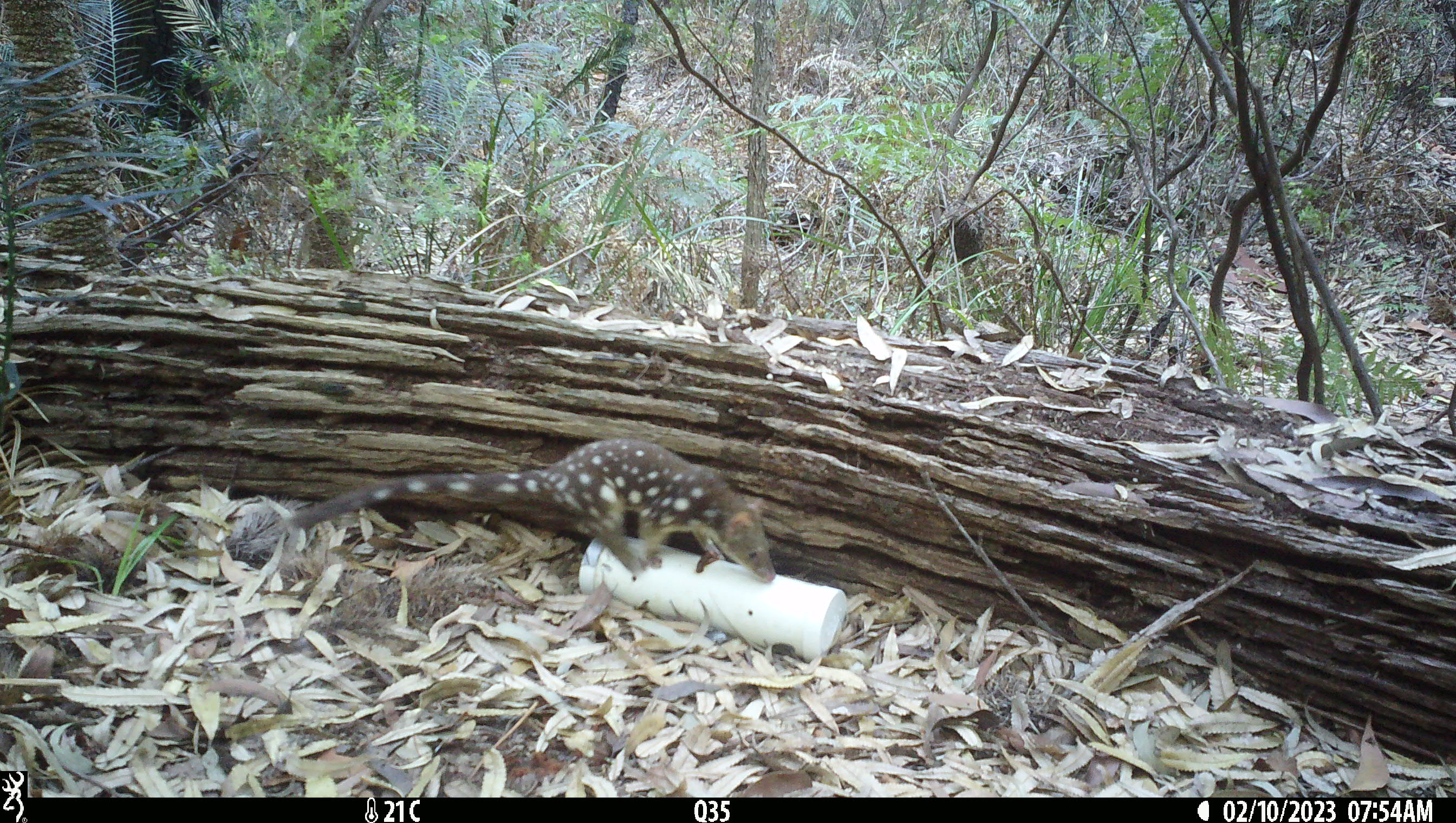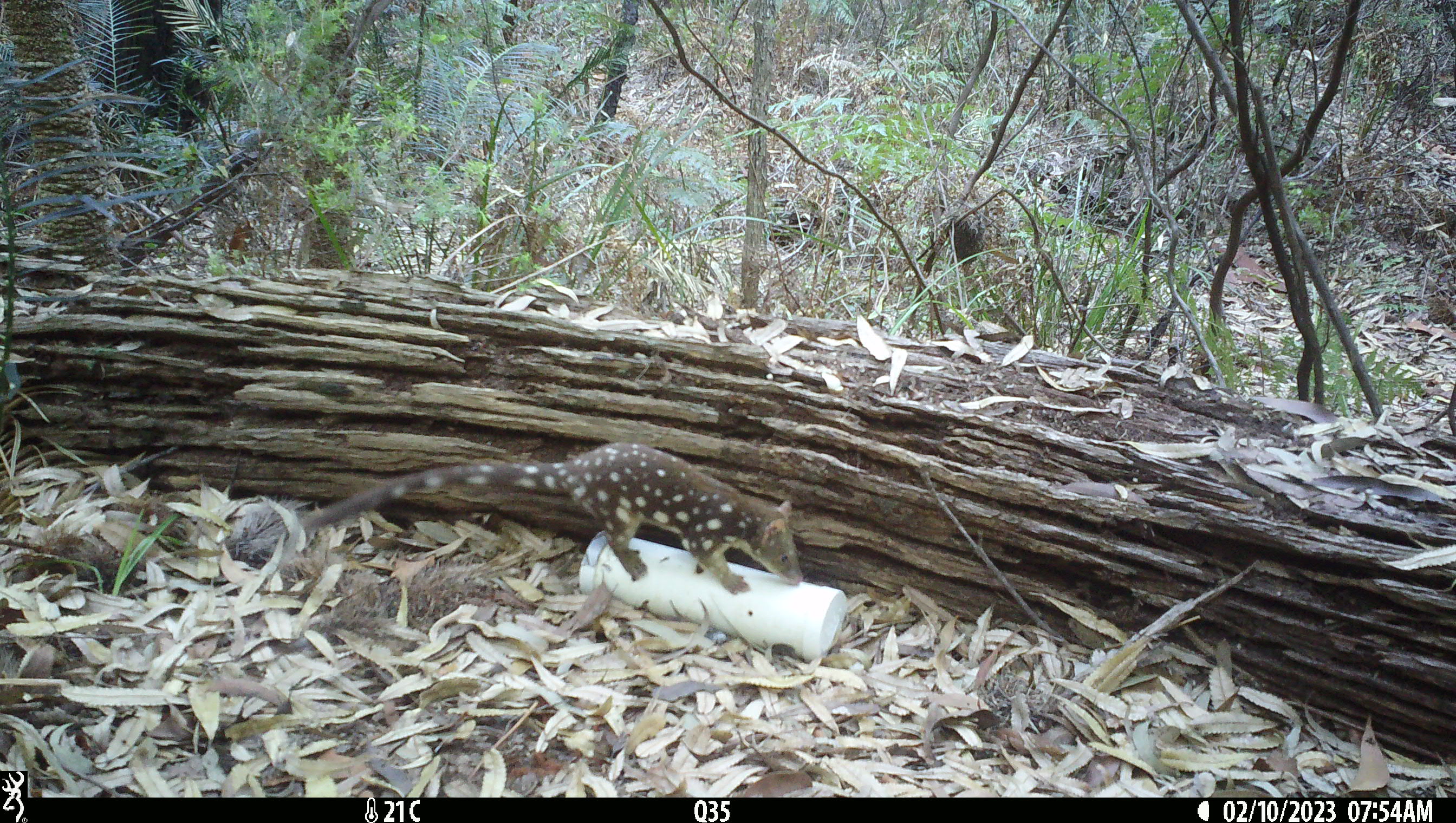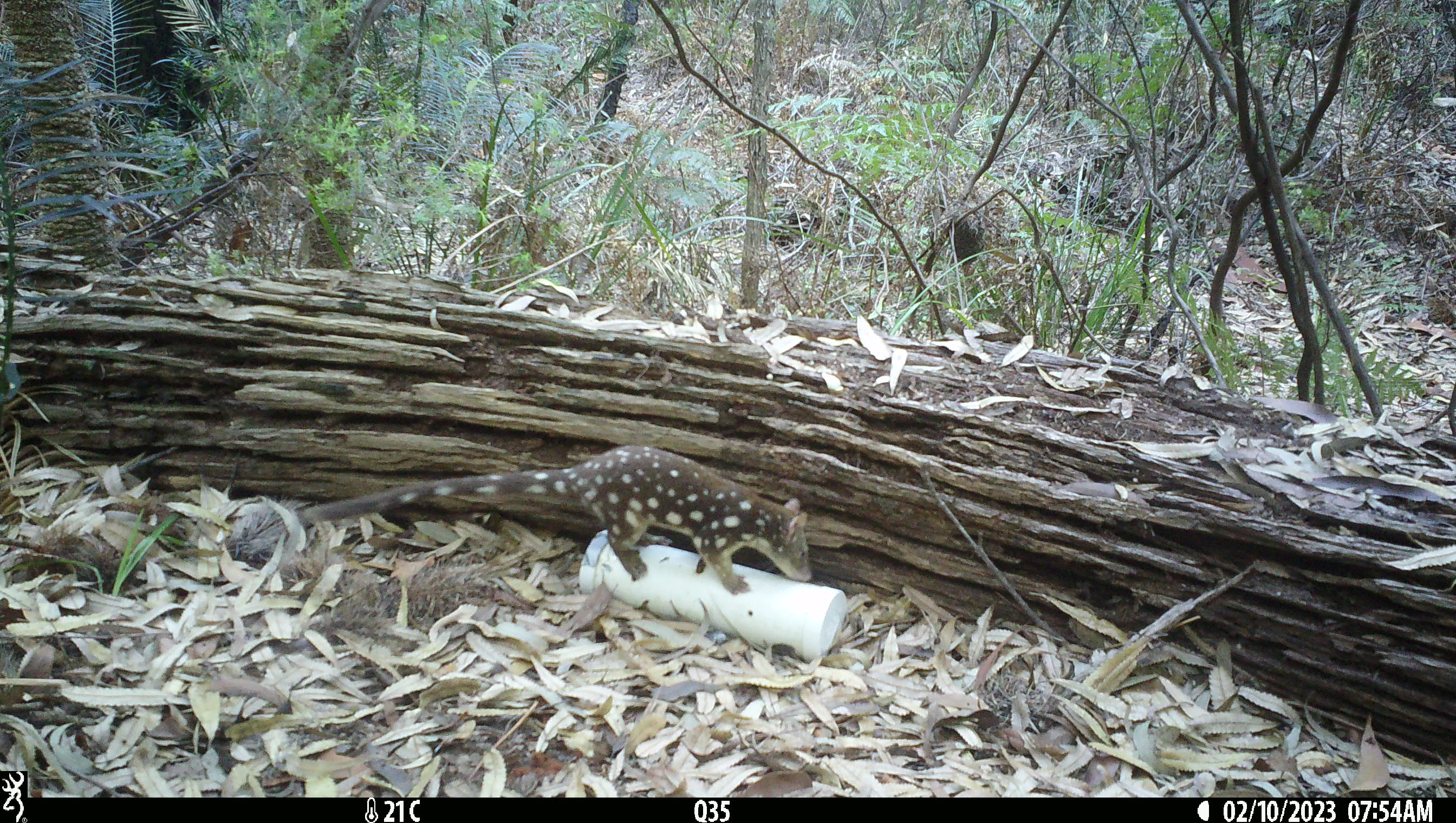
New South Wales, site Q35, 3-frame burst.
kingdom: Animalia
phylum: Chordata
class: Mammalia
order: Dasyuromorphia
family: Dasyuridae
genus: Dasyurus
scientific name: Dasyurus maculatus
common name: spotted-tailed quoll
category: quoll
Quoll (spotted-tailed quoll) (Dasyurus maculatus).